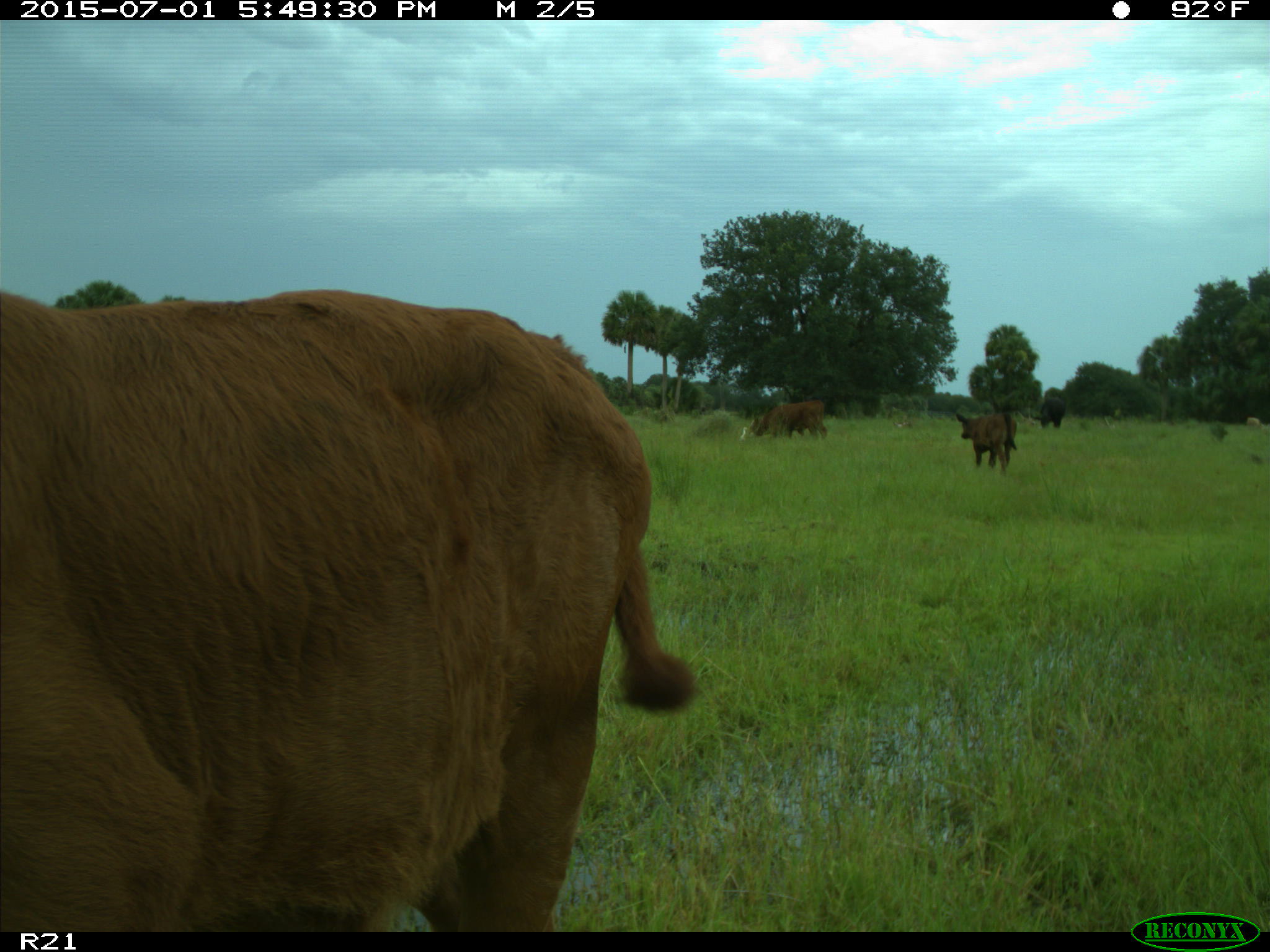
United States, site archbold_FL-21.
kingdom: Animalia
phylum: Chordata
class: Mammalia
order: Artiodactyla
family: Bovidae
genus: Bos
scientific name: Bos taurus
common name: domestic cow